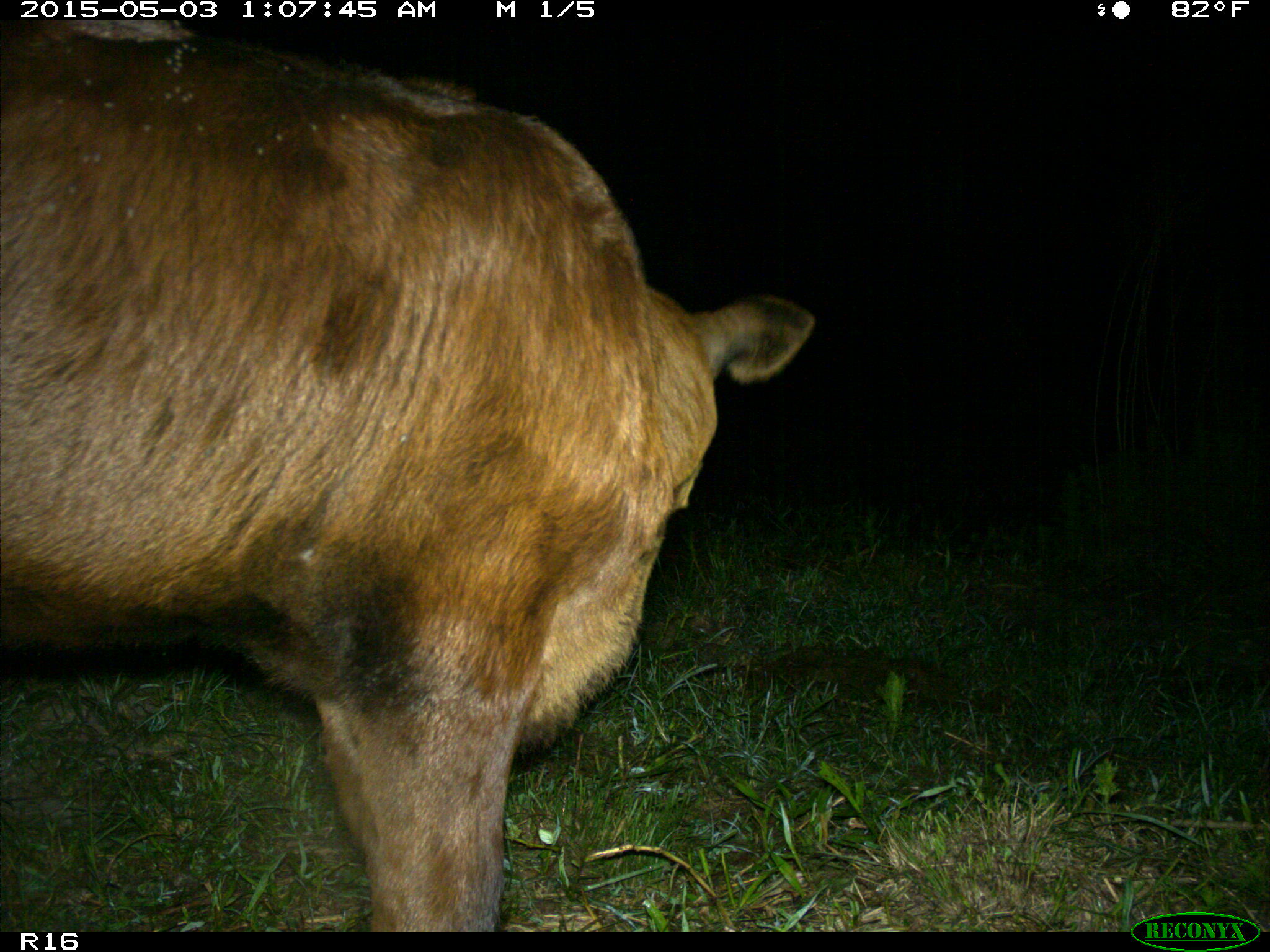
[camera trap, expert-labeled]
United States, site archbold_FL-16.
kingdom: Animalia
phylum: Chordata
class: Mammalia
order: Artiodactyla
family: Bovidae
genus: Bos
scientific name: Bos taurus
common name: domestic cow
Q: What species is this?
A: Bos taurus (domestic cow).